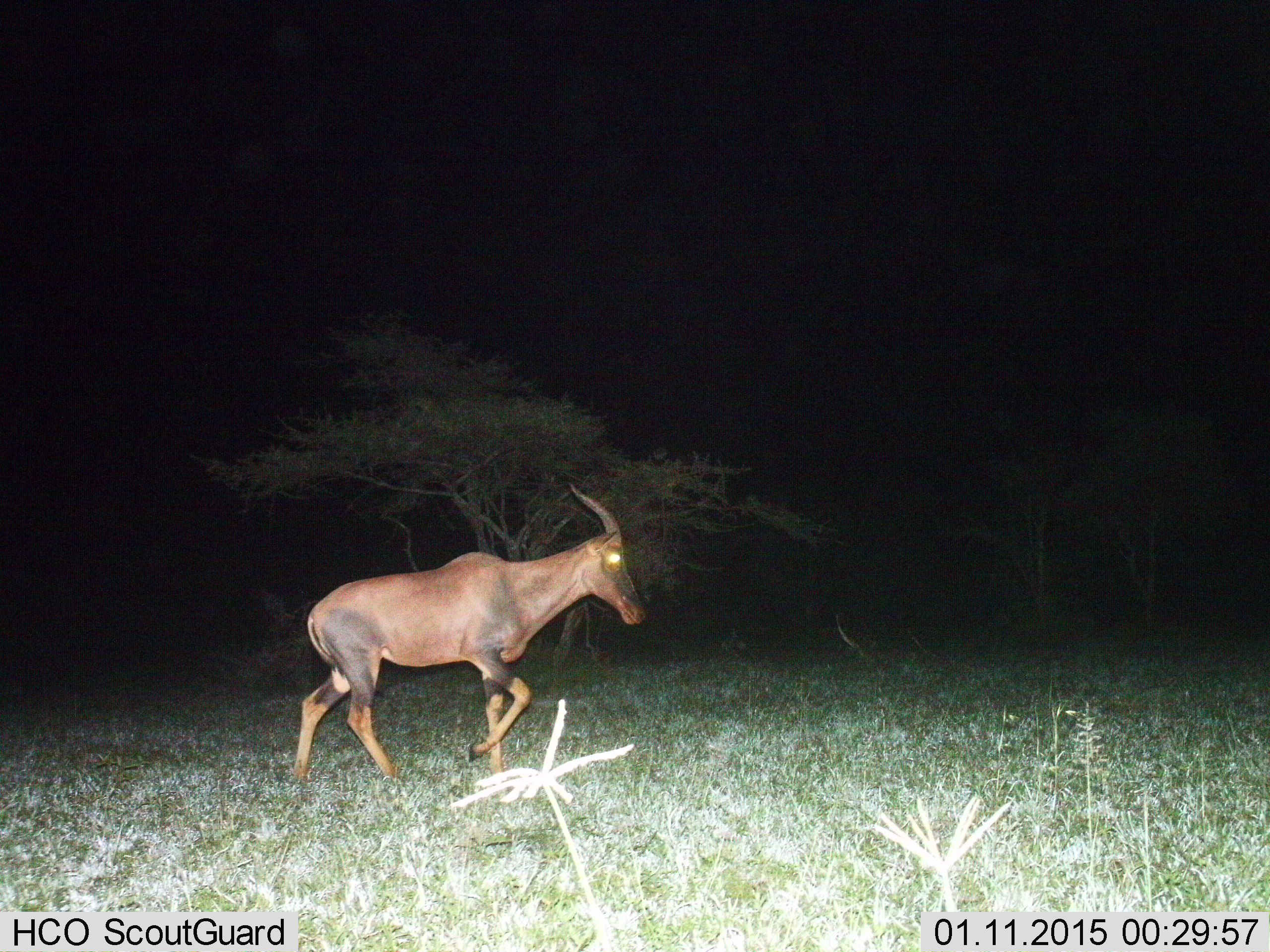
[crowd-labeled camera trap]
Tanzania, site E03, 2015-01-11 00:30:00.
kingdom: Animalia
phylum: Chordata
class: Mammalia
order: Artiodactyla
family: Bovidae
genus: Damaliscus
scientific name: Damaliscus lunatus jimela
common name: topi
Topi (Damaliscus lunatus jimela), count 1. Behavior (volunteer vote fractions): standing 0%, resting 0%, moving 100%, interacting 0%. Young present (vote fraction): 0%. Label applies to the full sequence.